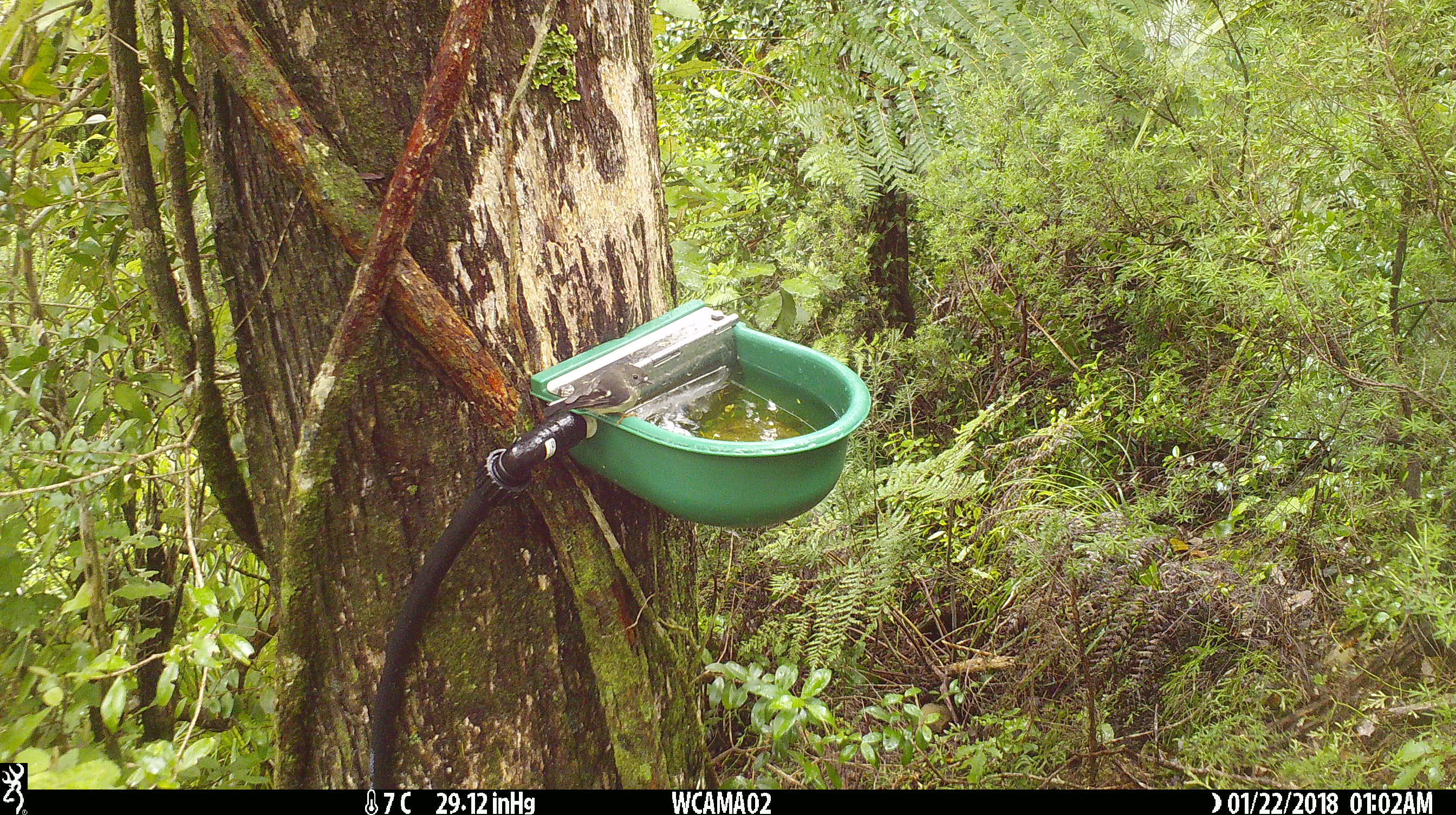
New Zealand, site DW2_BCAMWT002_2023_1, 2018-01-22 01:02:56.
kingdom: Animalia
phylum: Chordata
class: Aves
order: Passeriformes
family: Petroicidae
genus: Petroica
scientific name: Petroica macrocephala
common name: tomtit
Tomtit (Petroica macrocephala).